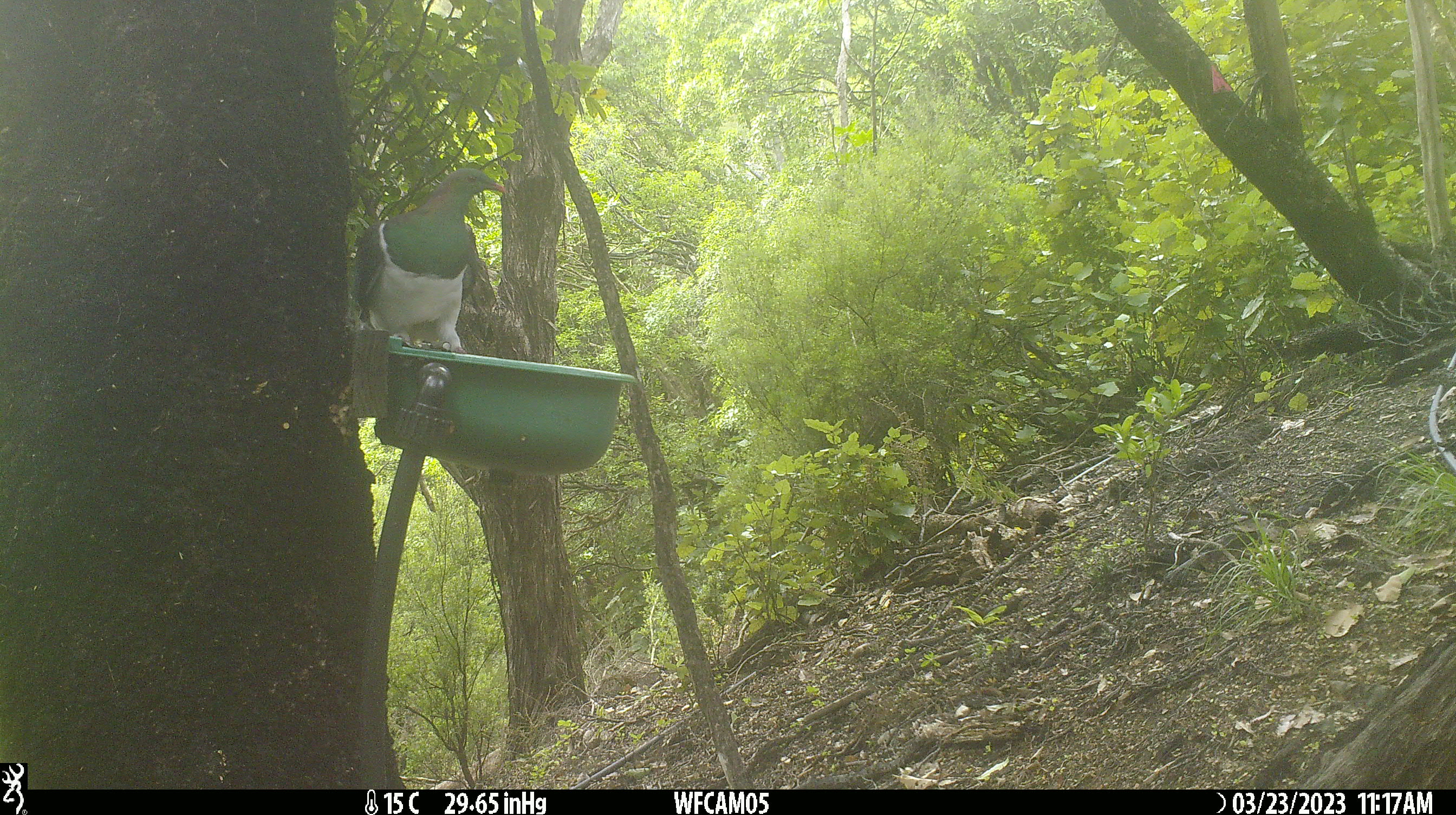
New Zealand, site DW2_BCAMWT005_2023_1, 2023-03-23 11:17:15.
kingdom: Animalia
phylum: Chordata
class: Aves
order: Columbiformes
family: Columbidae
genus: Hemiphaga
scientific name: Hemiphaga novaeseelandiae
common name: new zealand pigeon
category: kereru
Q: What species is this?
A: Kereru (new zealand pigeon) (Hemiphaga novaeseelandiae).